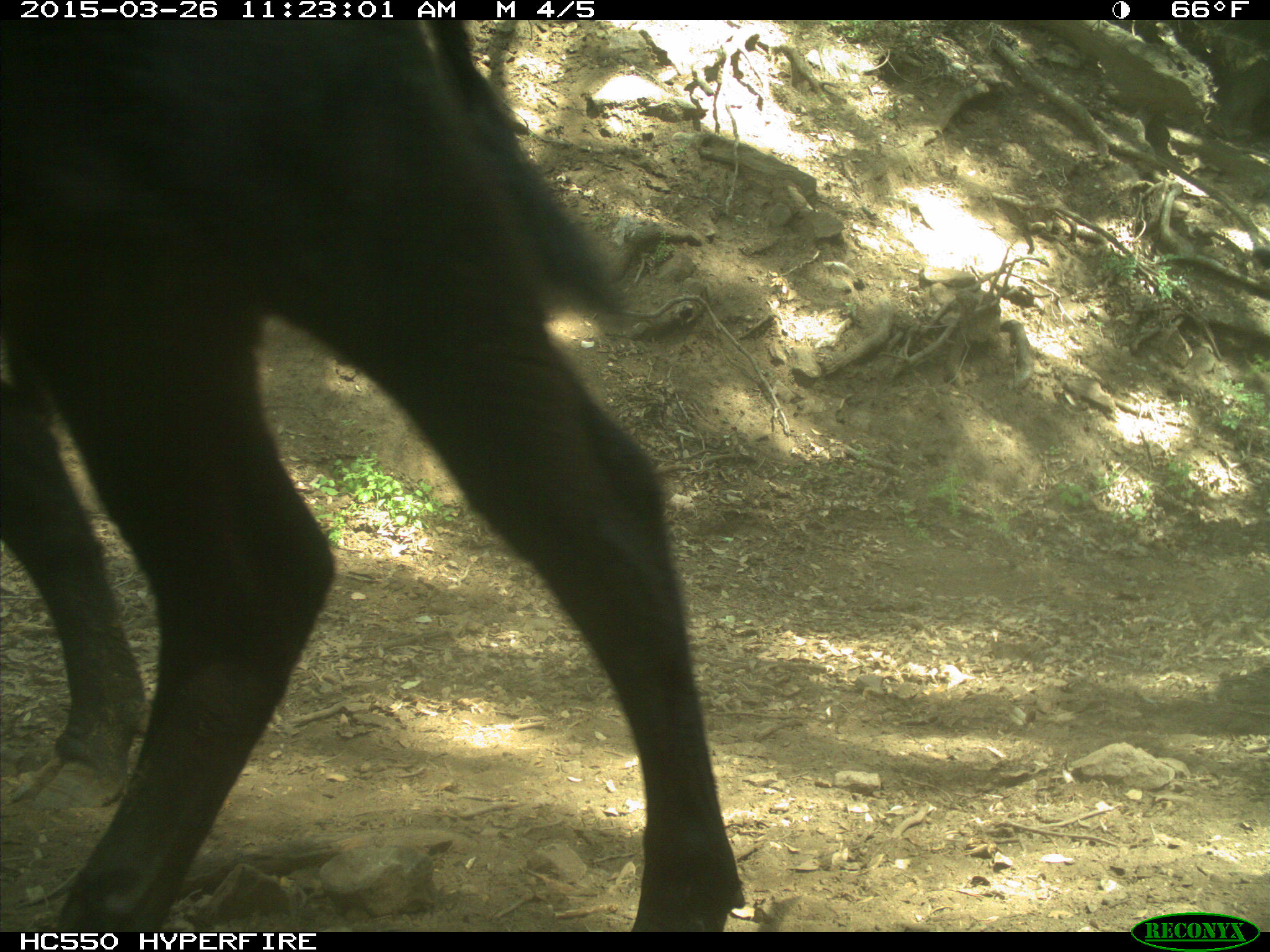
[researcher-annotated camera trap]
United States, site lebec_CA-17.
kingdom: Animalia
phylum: Chordata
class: Mammalia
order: Artiodactyla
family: Bovidae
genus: Bos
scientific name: Bos taurus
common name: domestic cow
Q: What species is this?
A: Bos taurus (domestic cow).